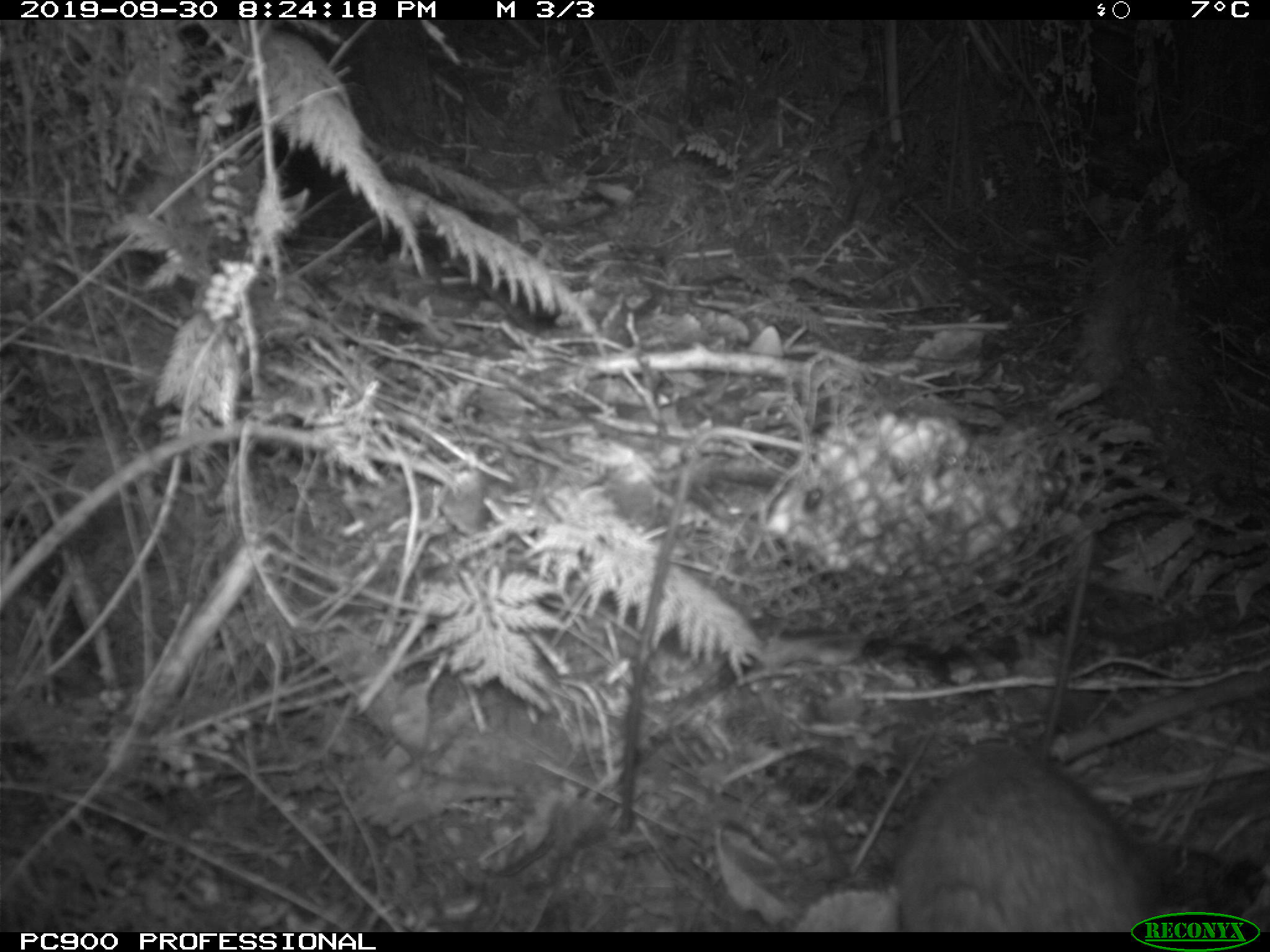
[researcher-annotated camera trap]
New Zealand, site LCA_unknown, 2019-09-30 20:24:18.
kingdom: Animalia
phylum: Chordata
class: Mammalia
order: Rodentia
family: Muridae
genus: Rattus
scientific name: Rattus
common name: rat